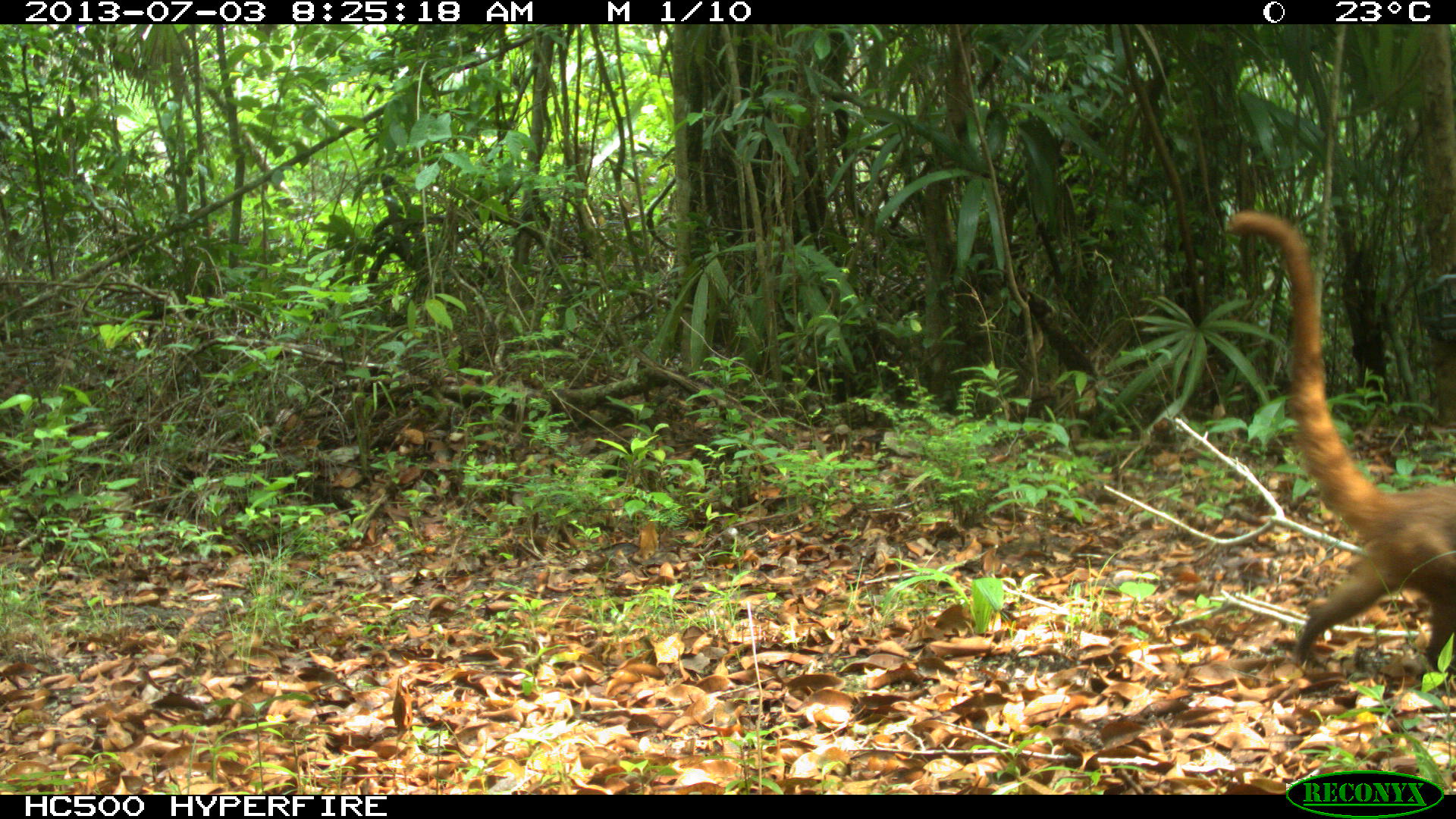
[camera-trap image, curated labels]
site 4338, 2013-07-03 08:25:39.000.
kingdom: Animalia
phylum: Chordata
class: Mammalia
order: Carnivora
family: Procyonidae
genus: Nasua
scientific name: Nasua narica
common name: white-nosed coati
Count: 1.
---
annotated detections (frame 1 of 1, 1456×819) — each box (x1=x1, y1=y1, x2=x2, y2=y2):
nasua narica: (x1=1224, y1=208, x2=1456, y2=674)